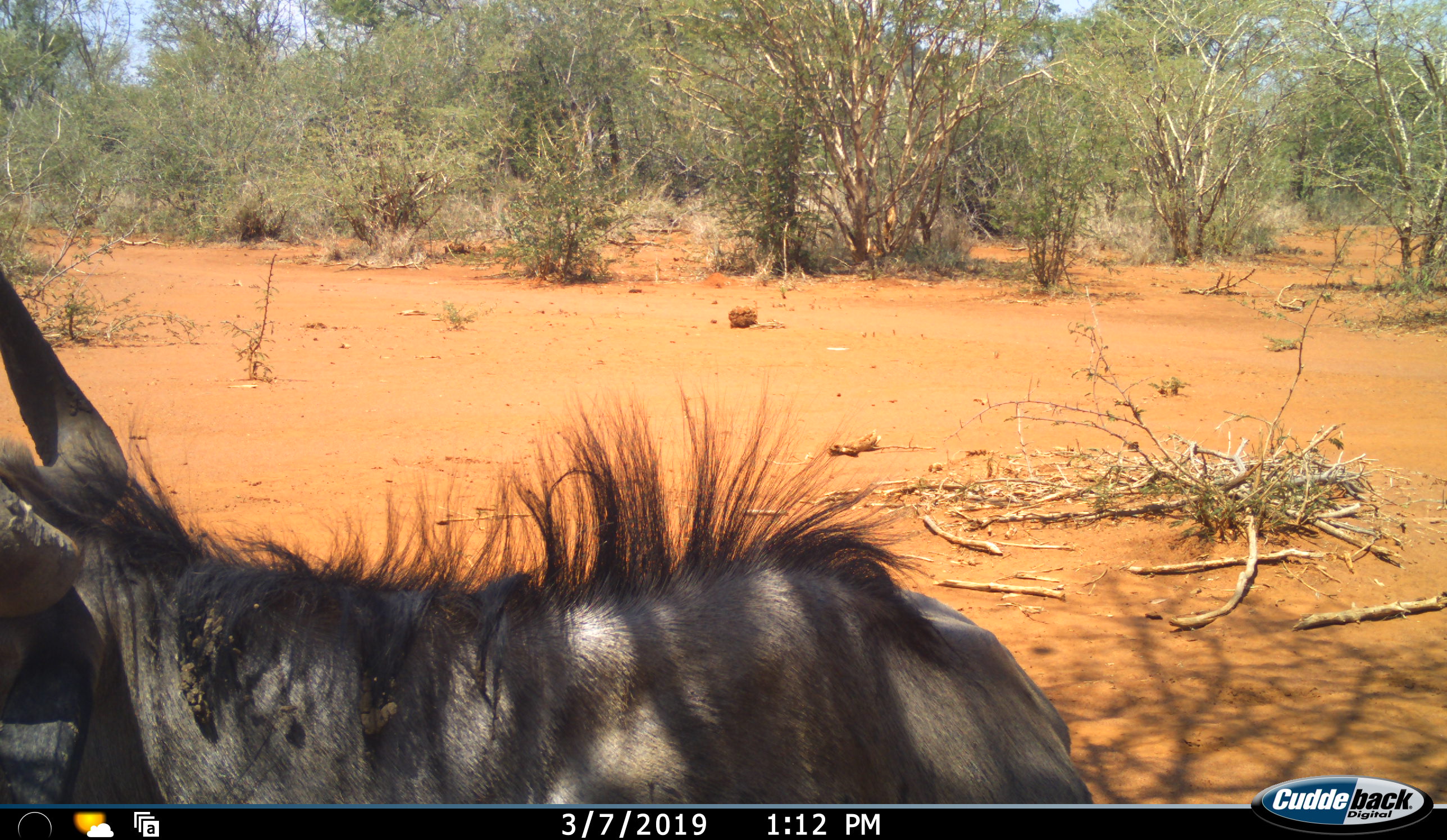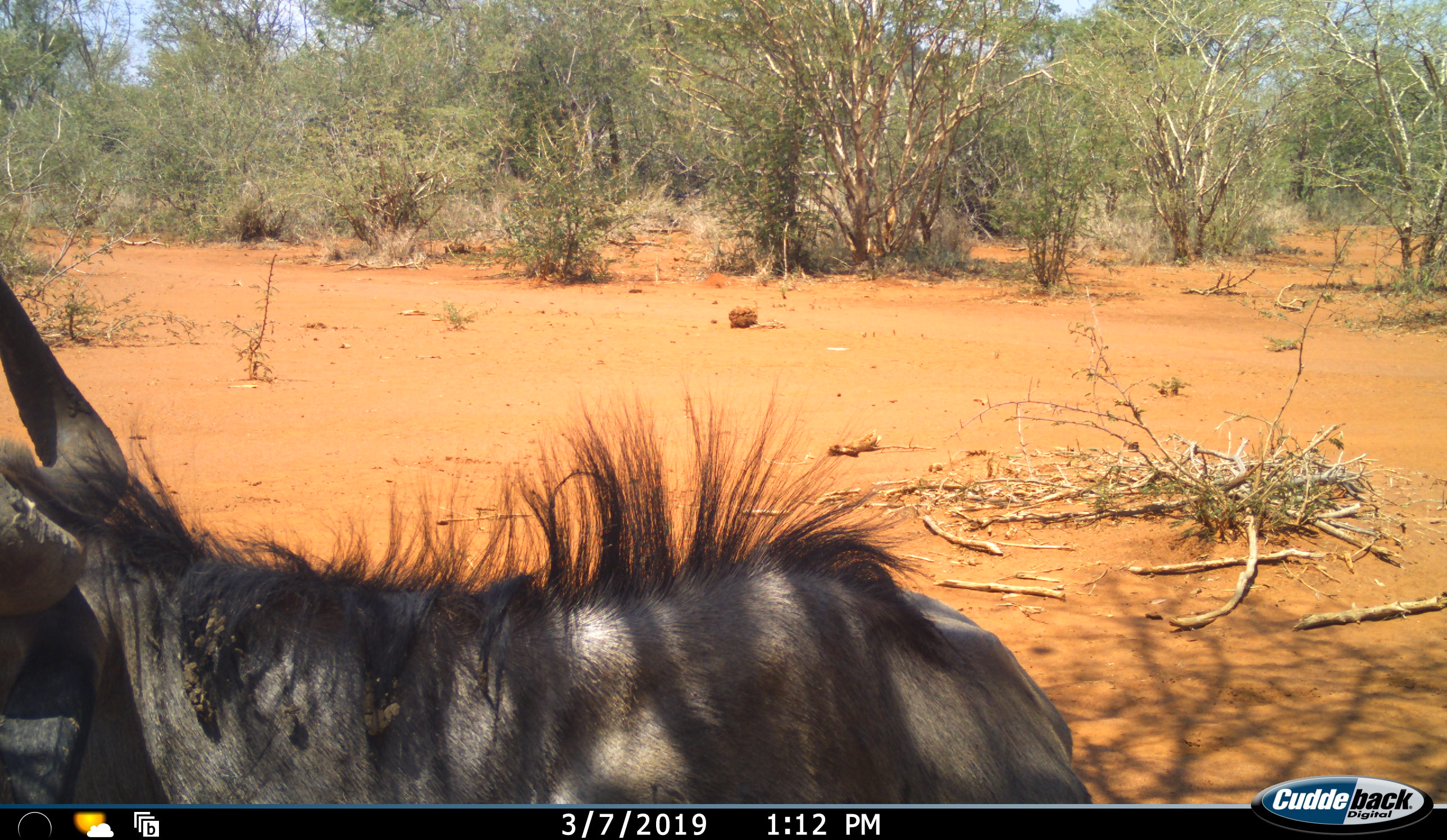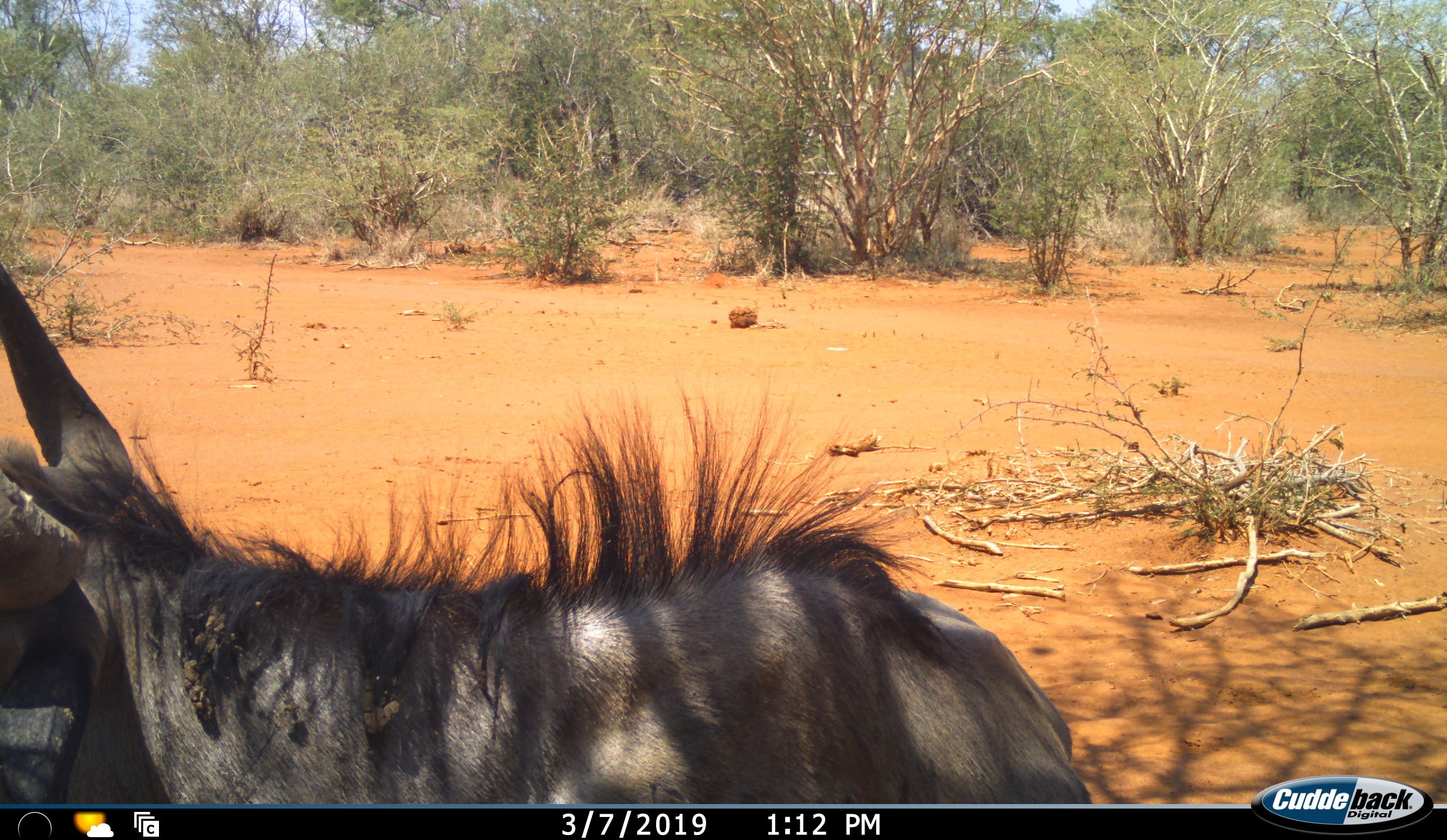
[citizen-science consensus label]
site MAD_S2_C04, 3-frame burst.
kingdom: Animalia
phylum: Chordata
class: Mammalia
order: Artiodactyla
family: Bovidae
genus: Connochaetes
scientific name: Connochaetes taurinus taurinus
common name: blue wildebeest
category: wildebeestblue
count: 1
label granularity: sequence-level